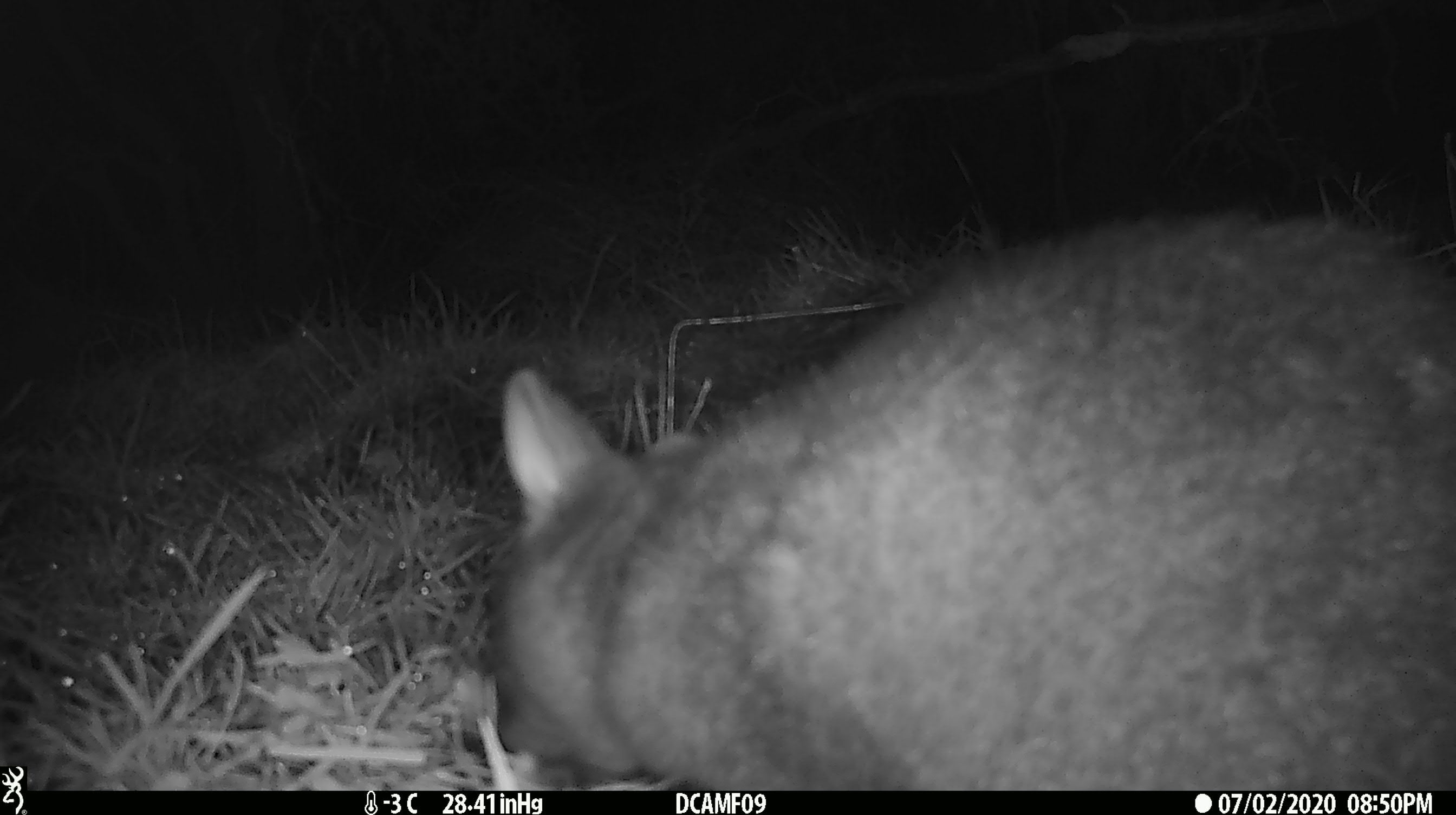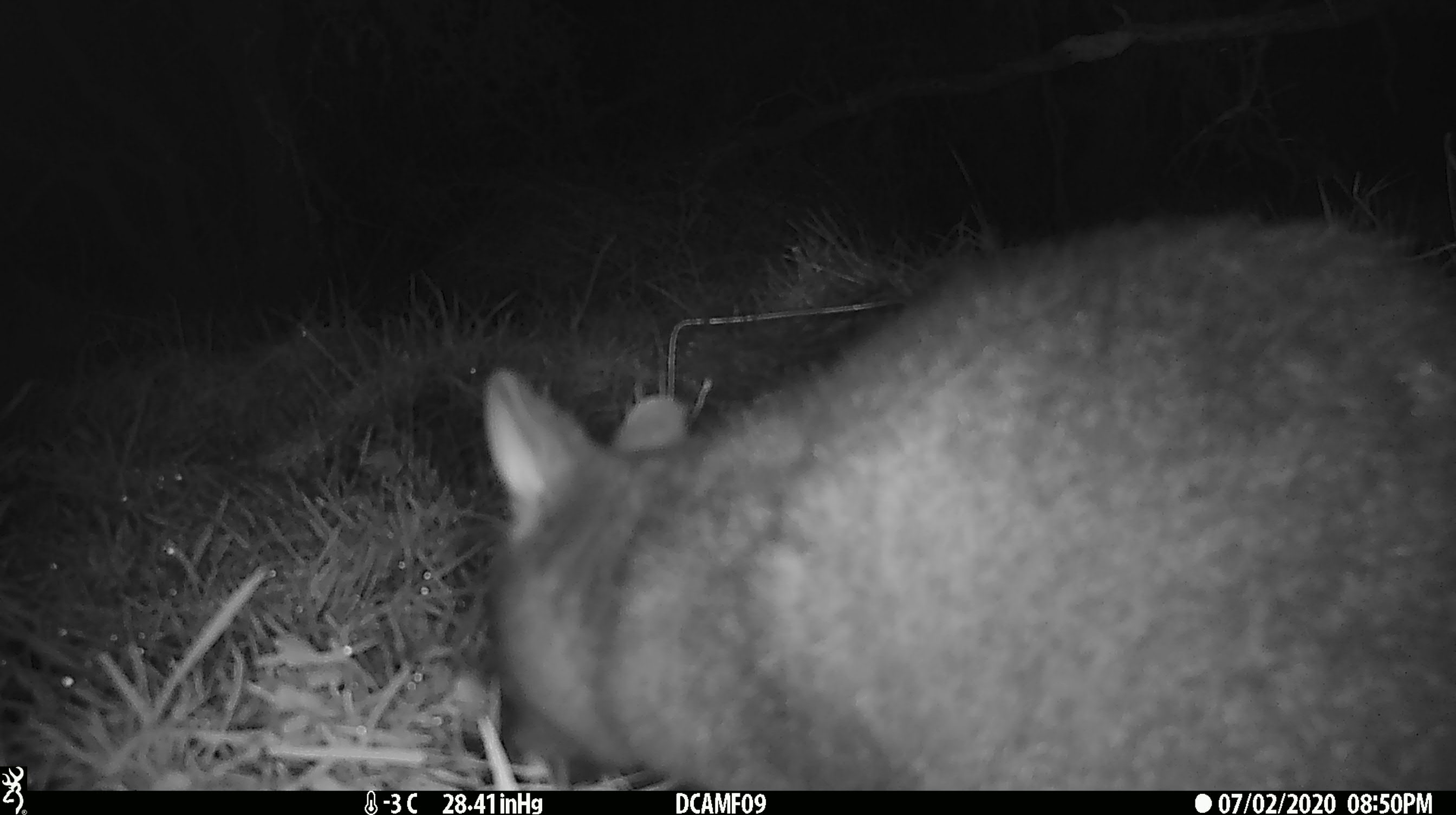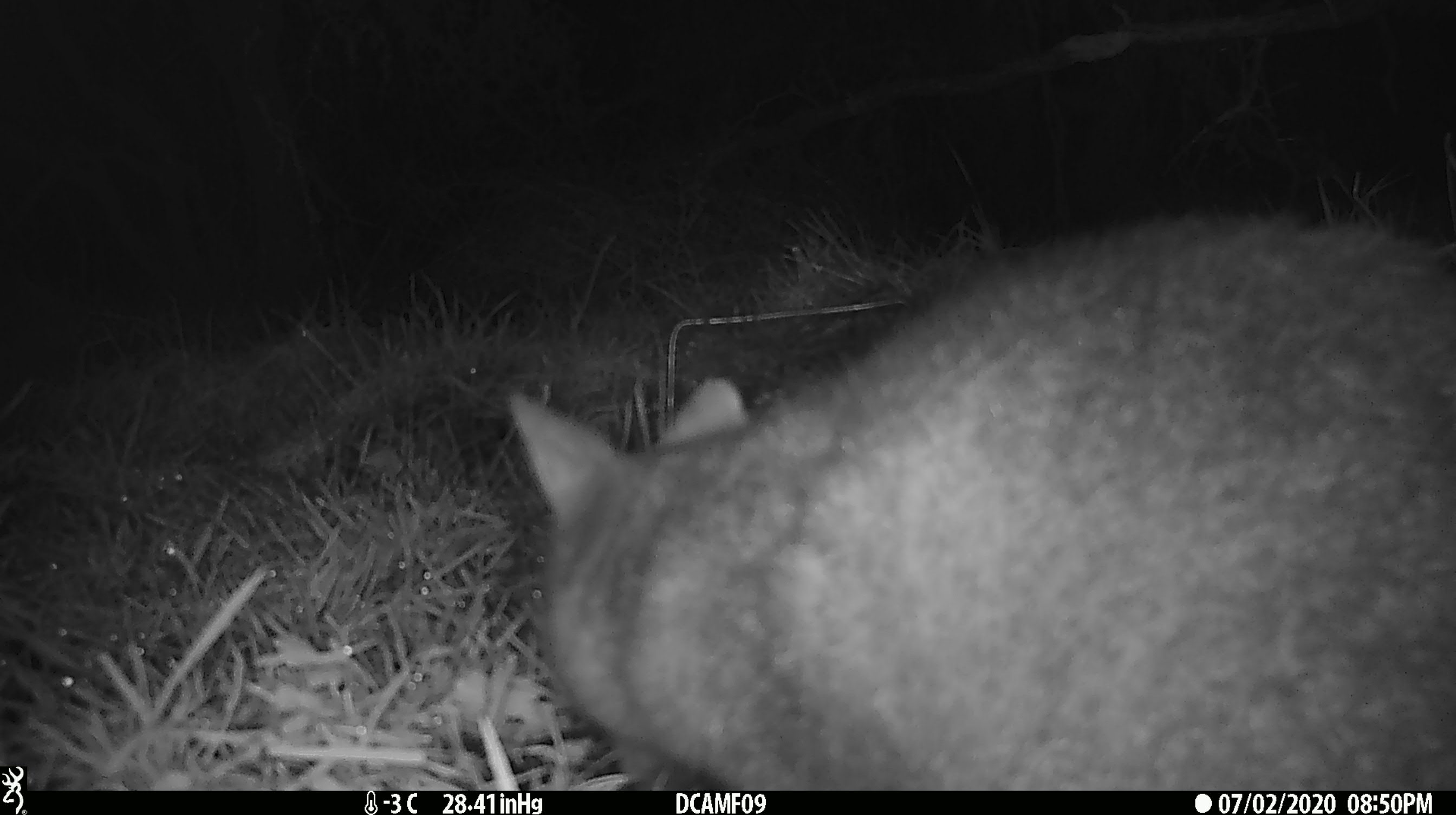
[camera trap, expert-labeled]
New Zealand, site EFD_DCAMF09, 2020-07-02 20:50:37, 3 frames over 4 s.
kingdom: Animalia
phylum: Chordata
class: Mammalia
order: Diprotodontia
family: Phalangeridae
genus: Trichosurus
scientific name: Trichosurus vulpecula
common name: common brushtail possum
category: possum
Possum (common brushtail possum) (Trichosurus vulpecula).